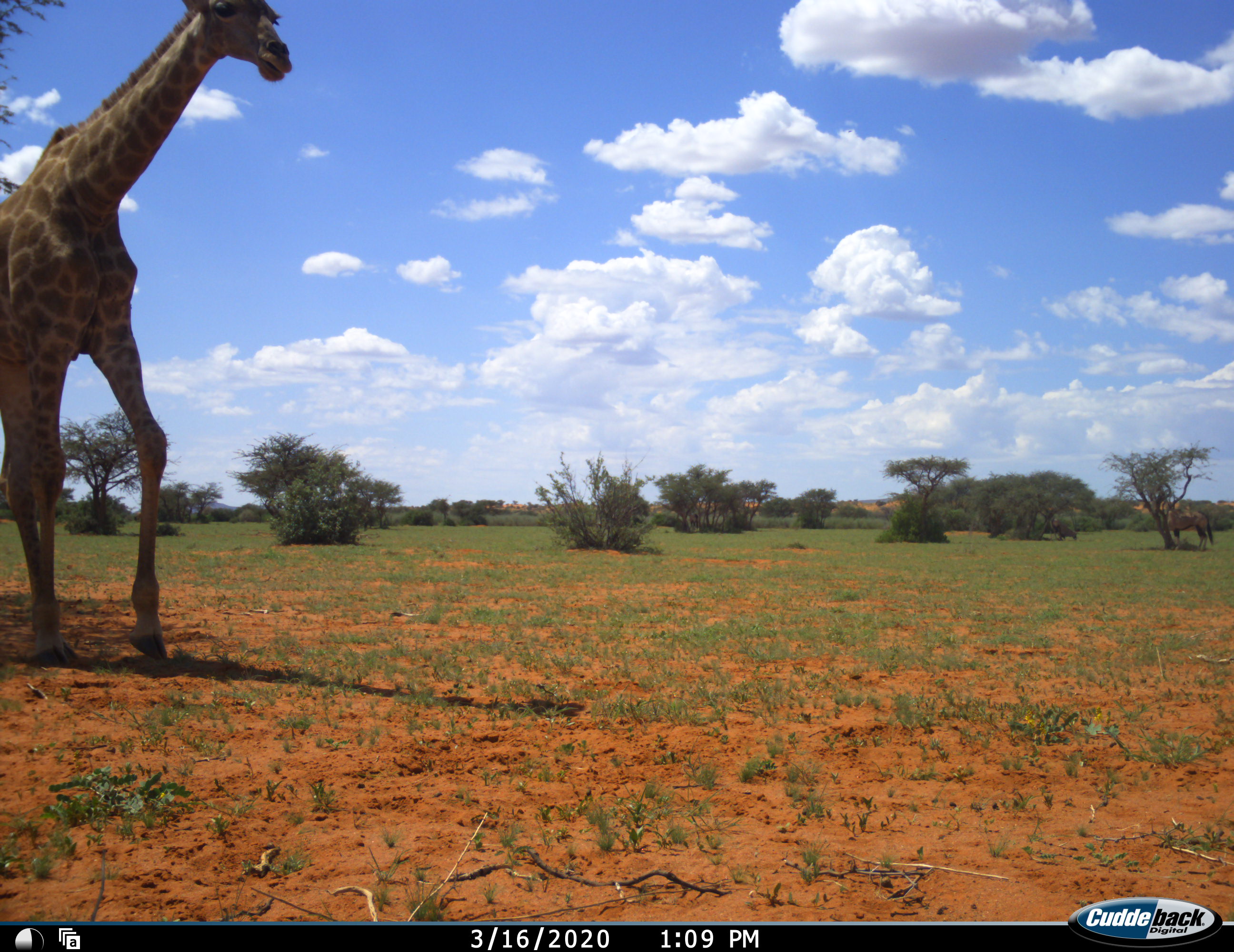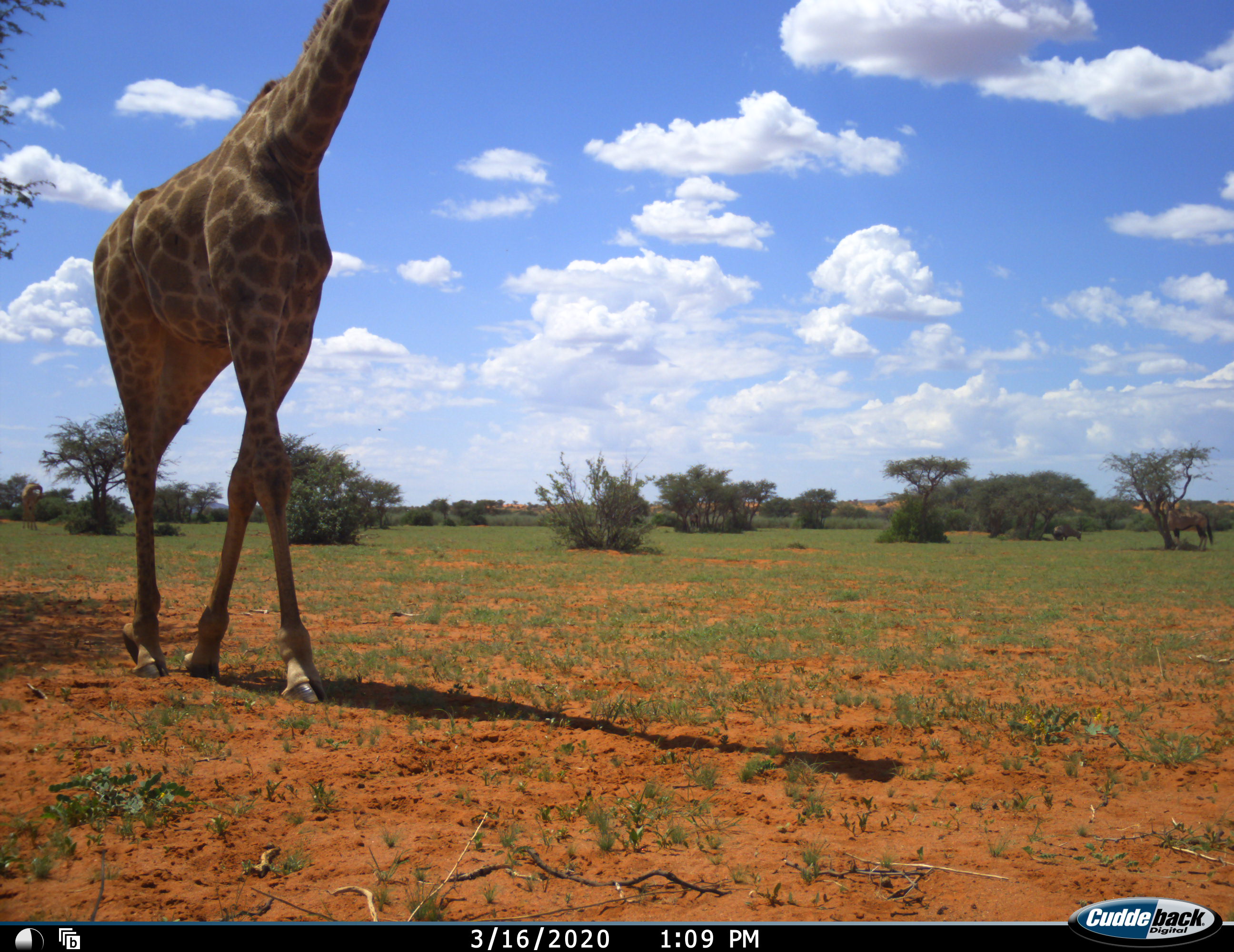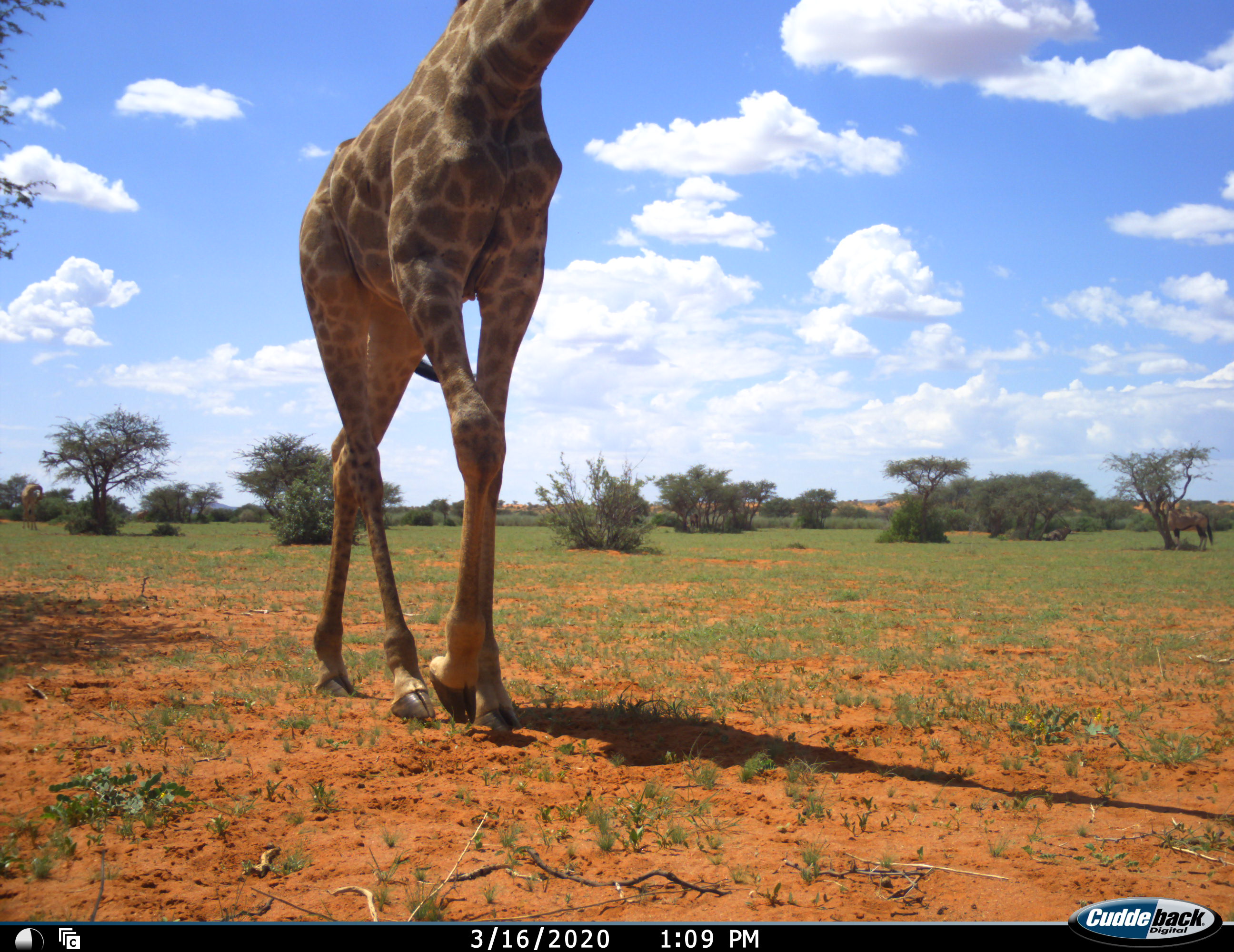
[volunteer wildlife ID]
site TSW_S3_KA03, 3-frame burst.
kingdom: Animalia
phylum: Chordata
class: Mammalia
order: Artiodactyla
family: Giraffidae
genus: Giraffa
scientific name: Giraffa camelopardalis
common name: giraffe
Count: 1.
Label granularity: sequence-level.